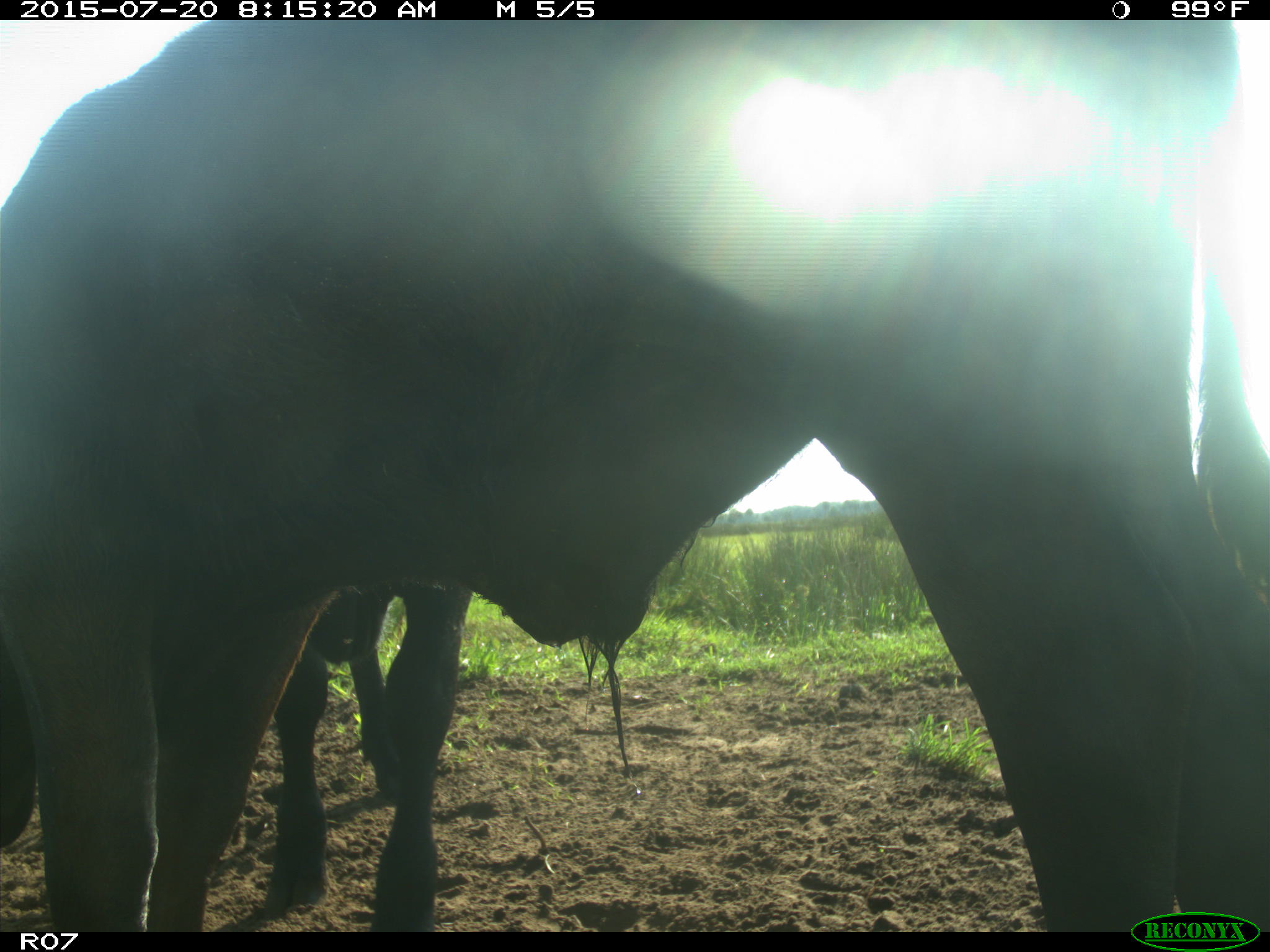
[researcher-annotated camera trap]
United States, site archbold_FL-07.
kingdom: Animalia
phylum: Chordata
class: Mammalia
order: Artiodactyla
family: Bovidae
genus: Bos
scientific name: Bos taurus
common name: domestic cow